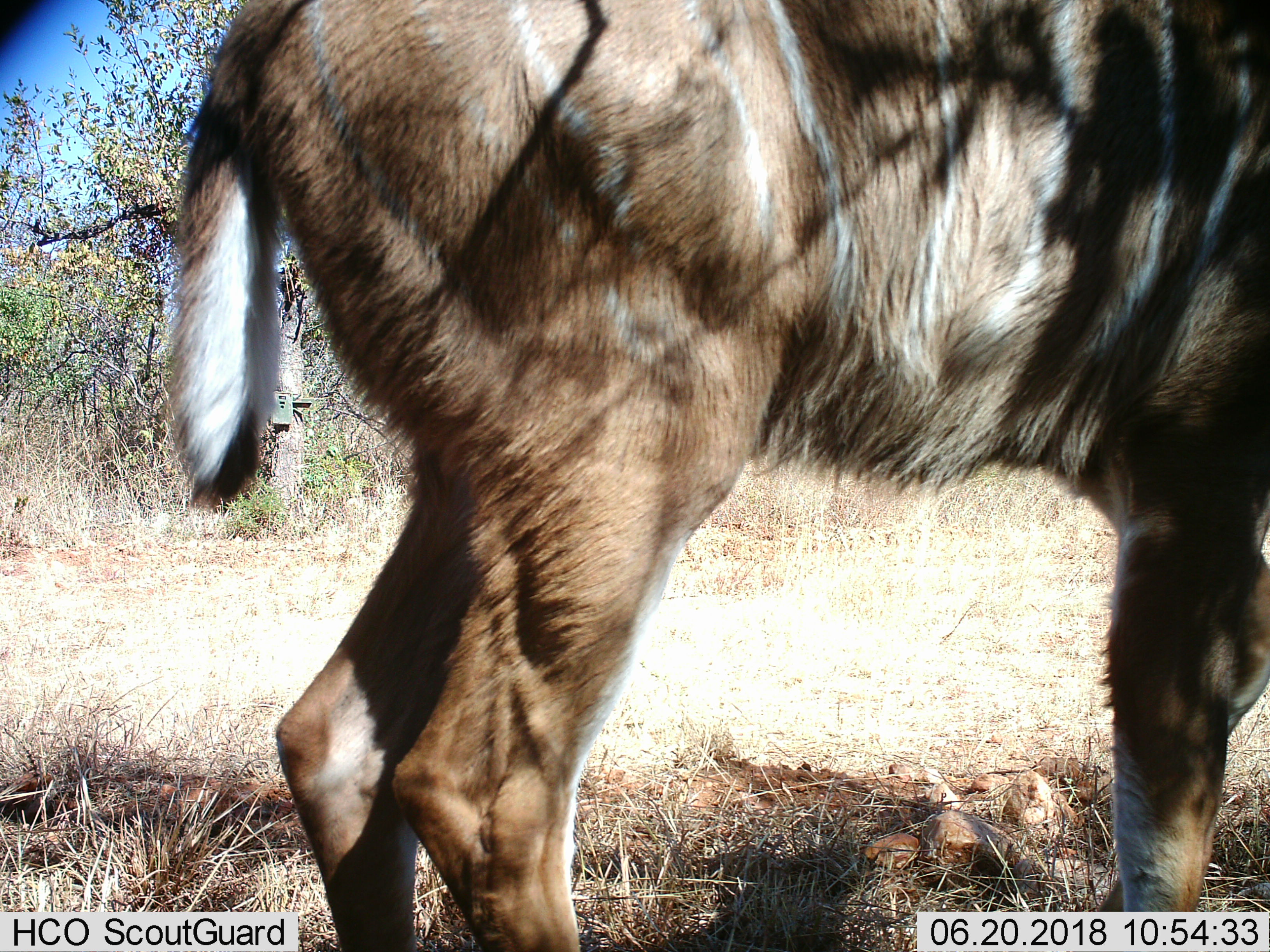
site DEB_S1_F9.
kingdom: Animalia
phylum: Chordata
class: Mammalia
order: Artiodactyla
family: Bovidae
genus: Tragelaphus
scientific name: Tragelaphus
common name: kudu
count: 1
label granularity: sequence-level